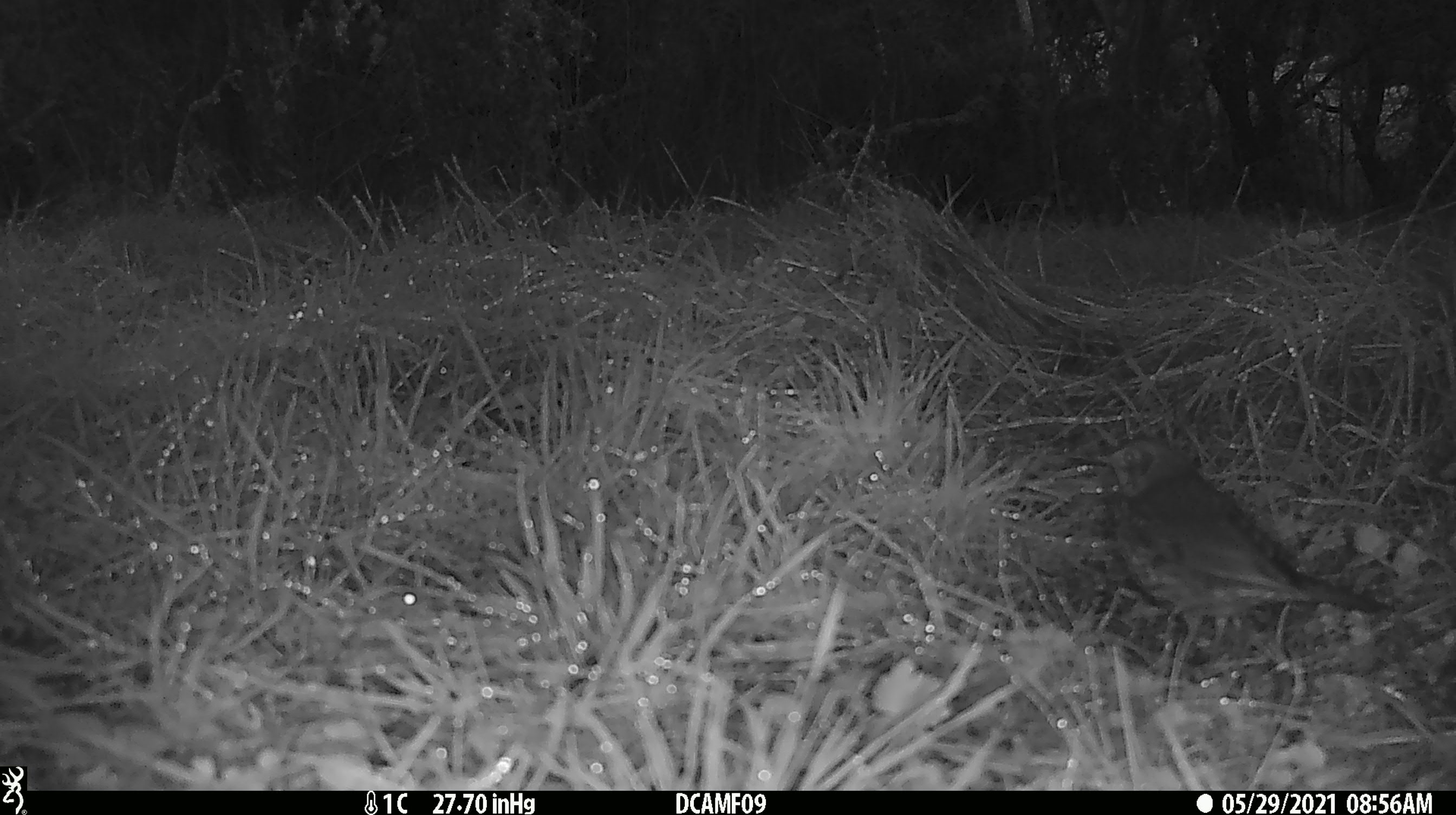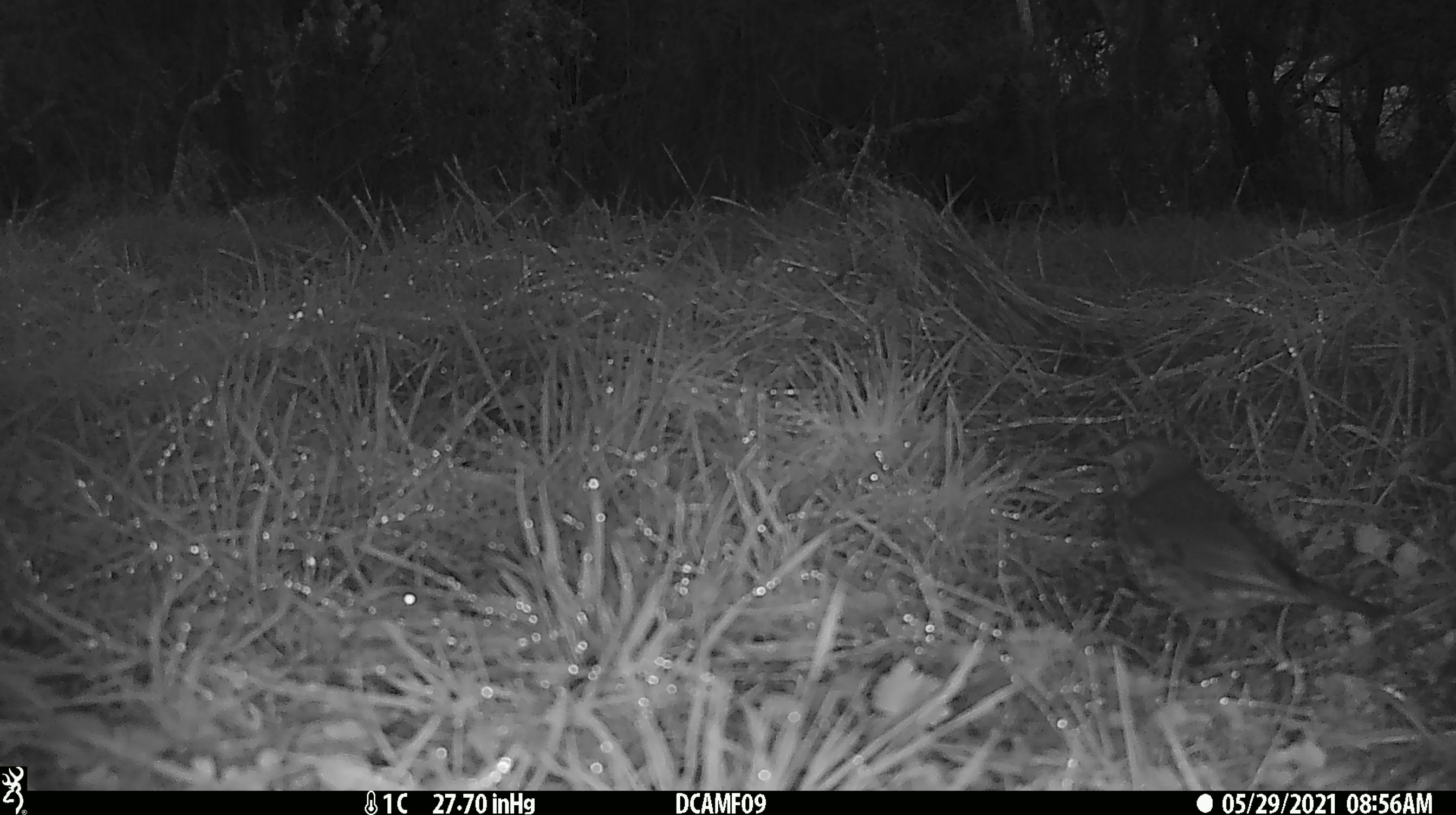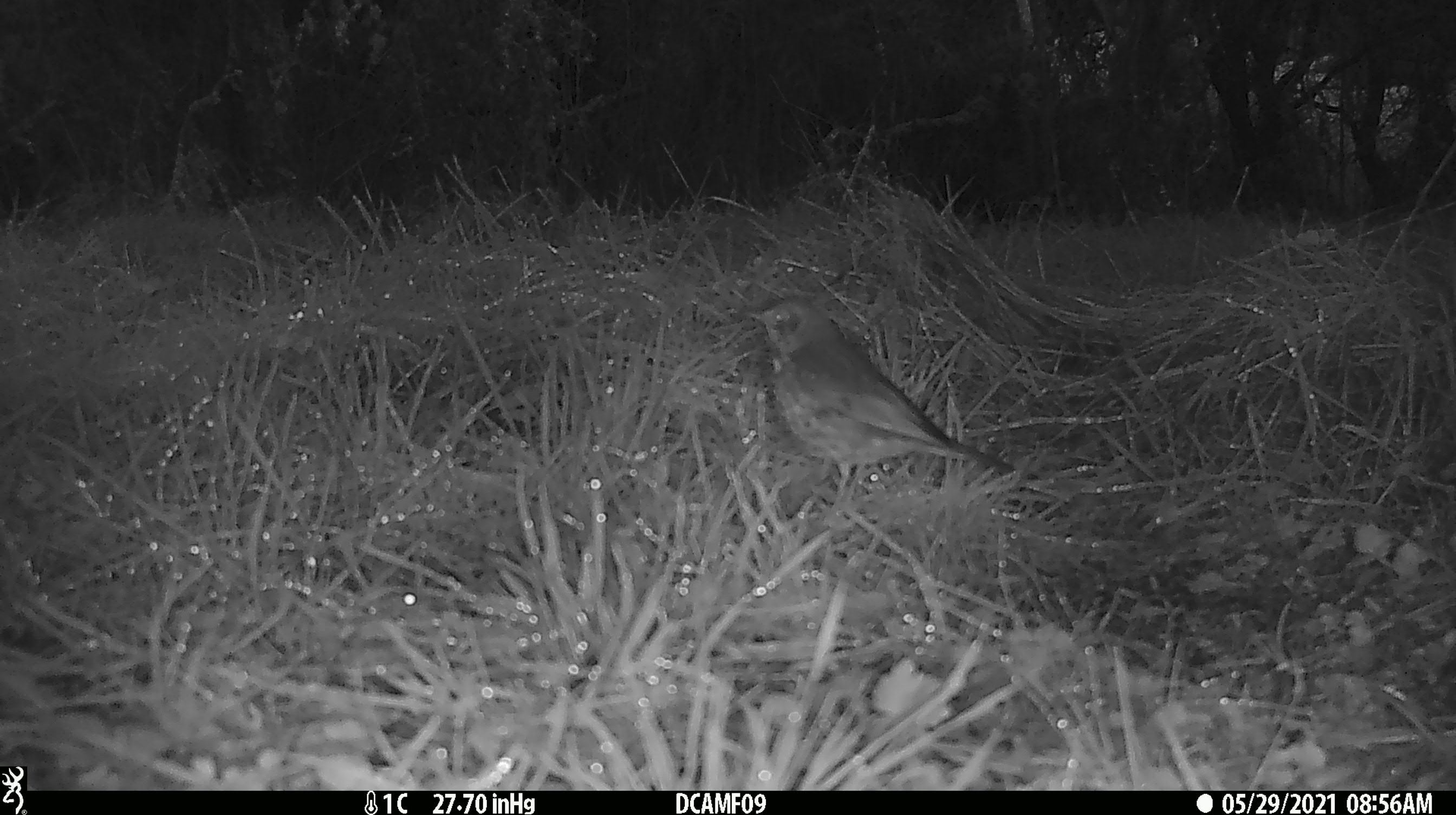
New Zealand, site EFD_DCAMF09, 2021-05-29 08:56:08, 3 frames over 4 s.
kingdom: Animalia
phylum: Chordata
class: Aves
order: Passeriformes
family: Turdidae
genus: Turdus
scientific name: Turdus philomelos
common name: song thrush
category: thrush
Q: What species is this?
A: Thrush (song thrush) (Turdus philomelos).